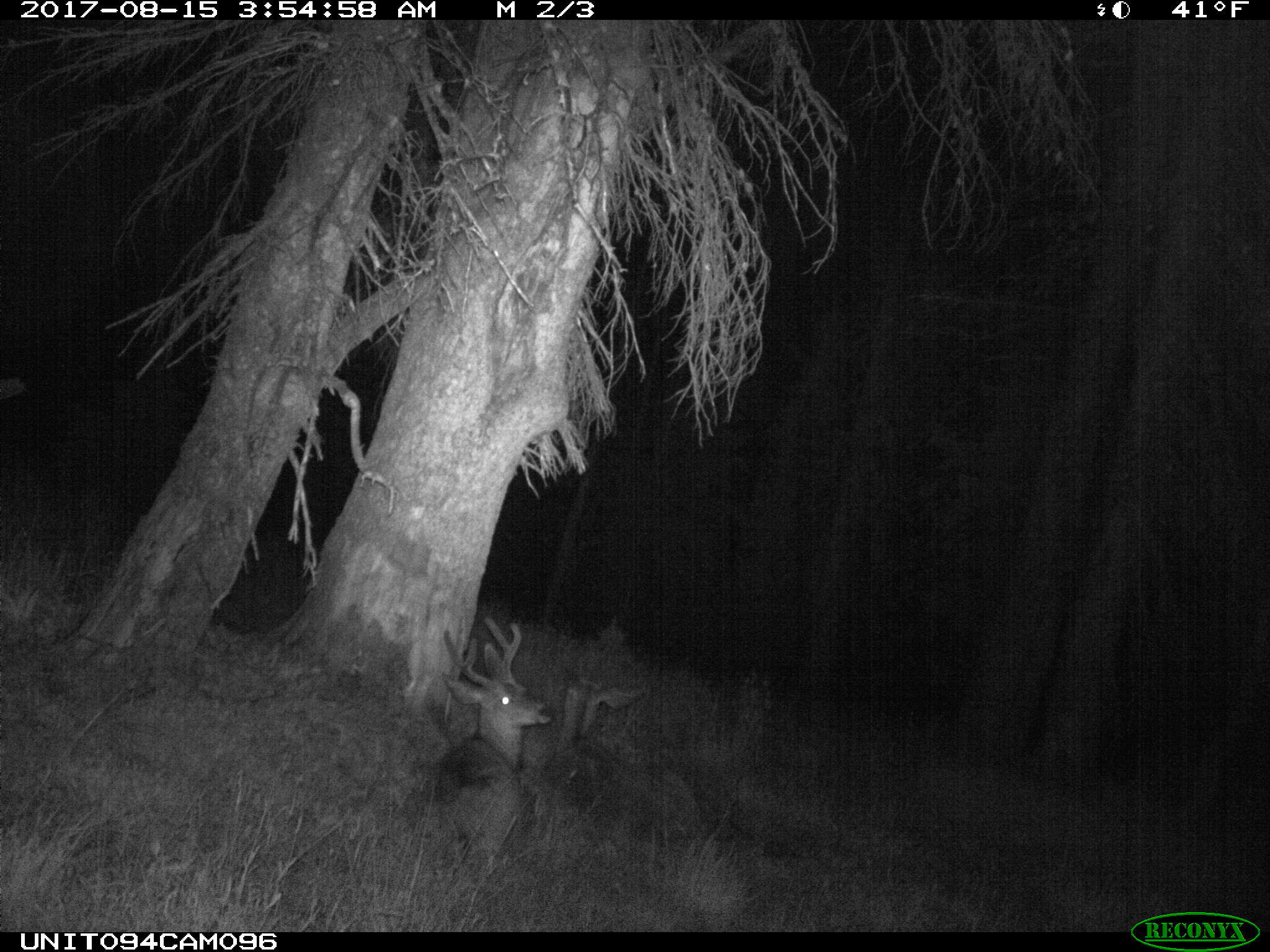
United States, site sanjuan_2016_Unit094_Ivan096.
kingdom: Animalia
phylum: Chordata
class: Mammalia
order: Artiodactyla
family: Cervidae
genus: Odocoileus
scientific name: Odocoileus hemionus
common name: mule deer